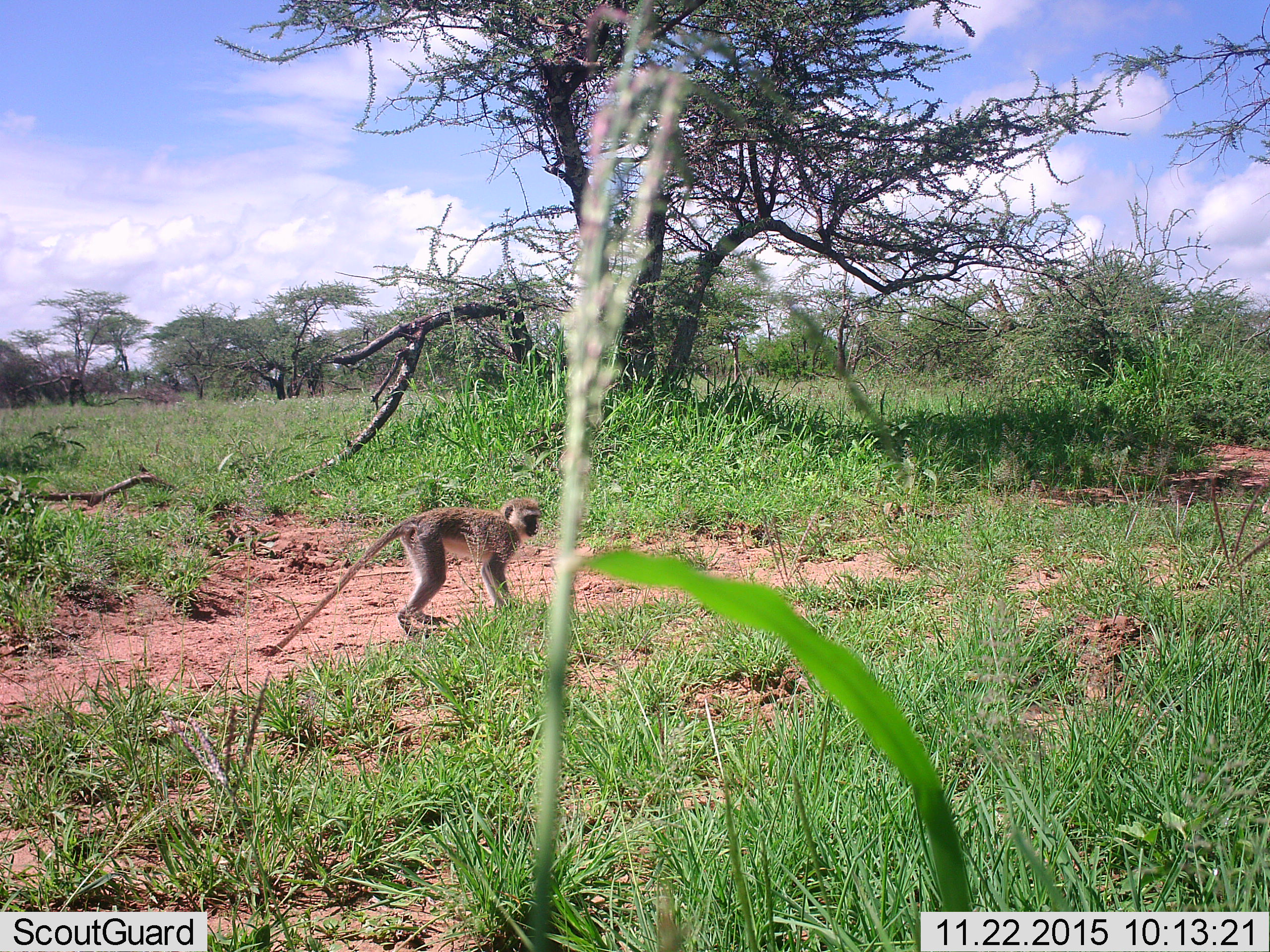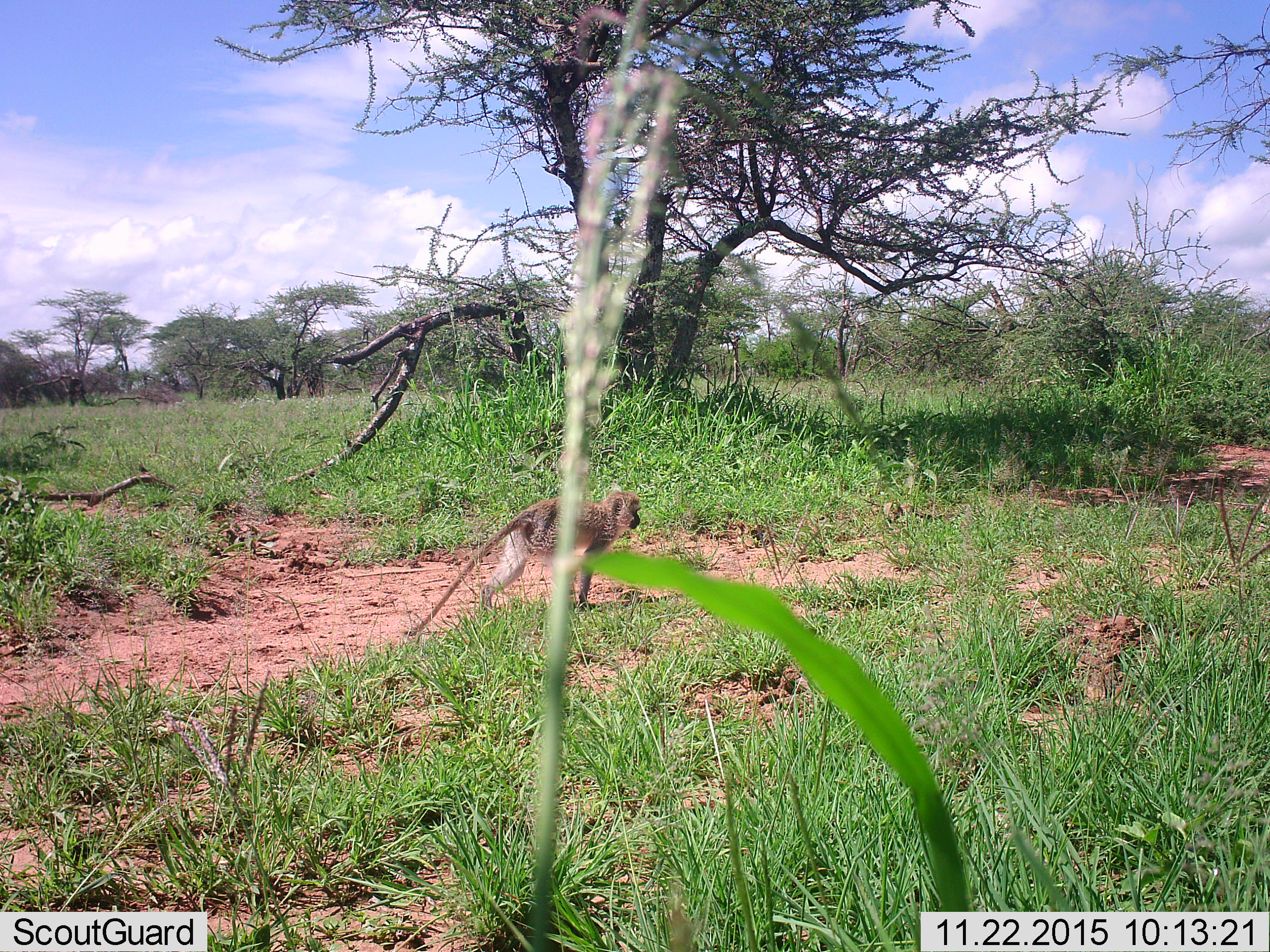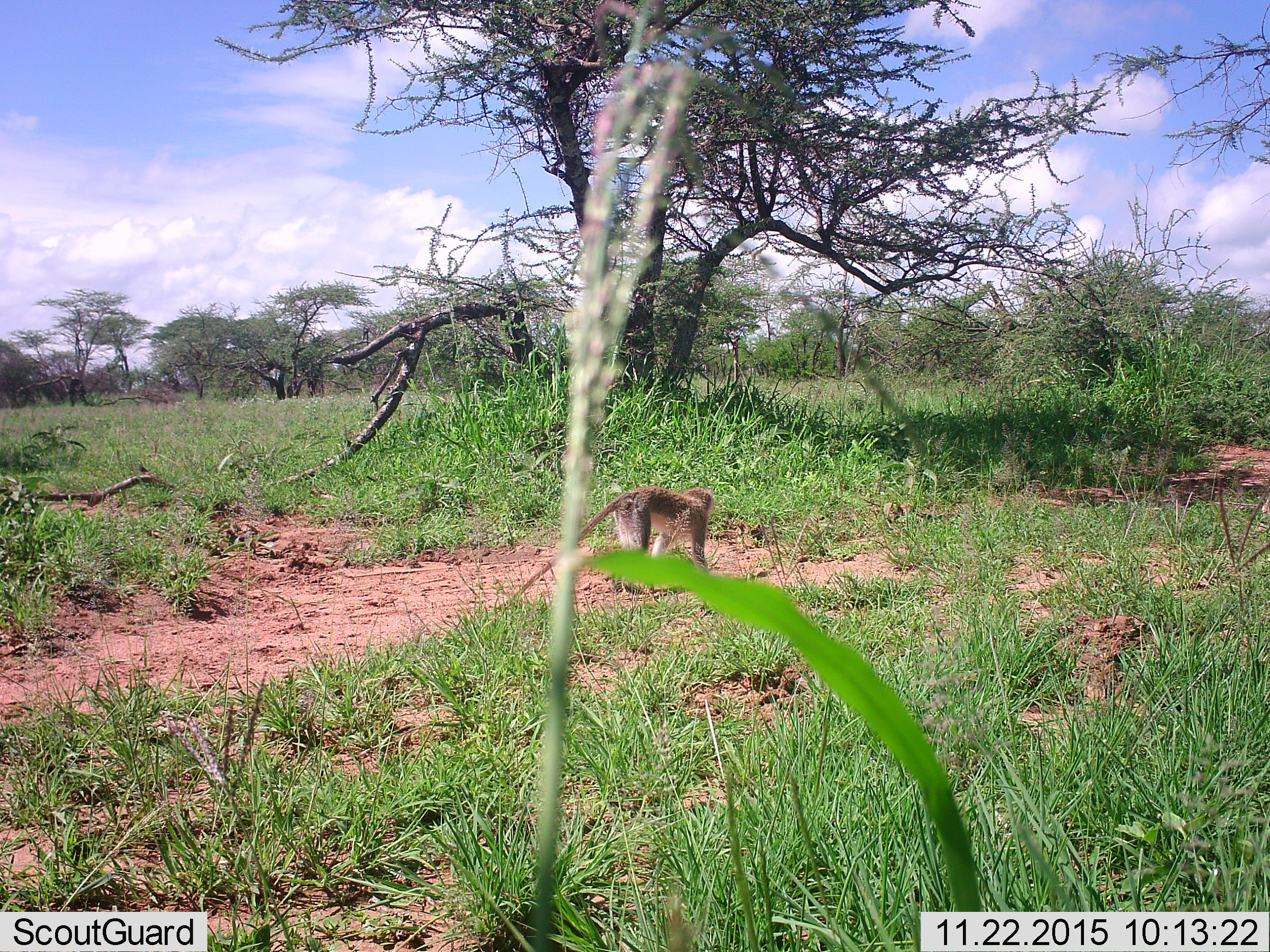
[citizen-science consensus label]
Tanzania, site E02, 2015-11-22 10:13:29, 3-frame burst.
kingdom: Animalia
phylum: Chordata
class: Mammalia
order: Primates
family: Cercopithecidae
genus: Chlorocebus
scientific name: Chlorocebus pygerythrus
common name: vervet monkey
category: monkeyvervet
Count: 1.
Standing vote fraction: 22%.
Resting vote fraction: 0%.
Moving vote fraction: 89%.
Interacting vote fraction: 0%.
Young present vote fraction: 6%.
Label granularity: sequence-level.